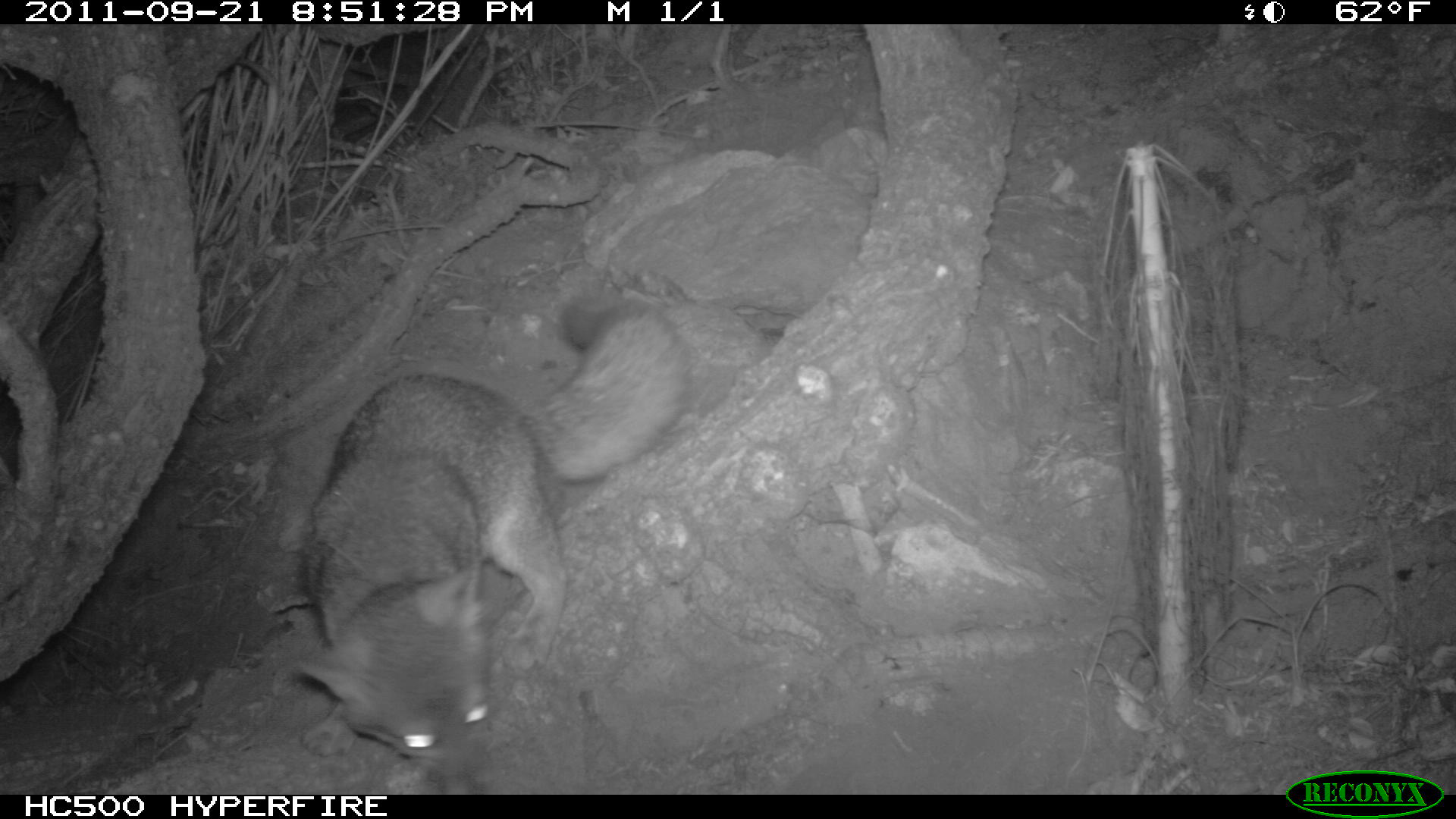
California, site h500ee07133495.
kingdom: Animalia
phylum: Chordata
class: Mammalia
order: Carnivora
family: Canidae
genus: Urocyon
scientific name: Urocyon littoralis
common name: island fox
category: fox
Fox (island fox) (Urocyon littoralis).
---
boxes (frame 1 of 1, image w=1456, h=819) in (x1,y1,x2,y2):
fox: (292,284,686,794)